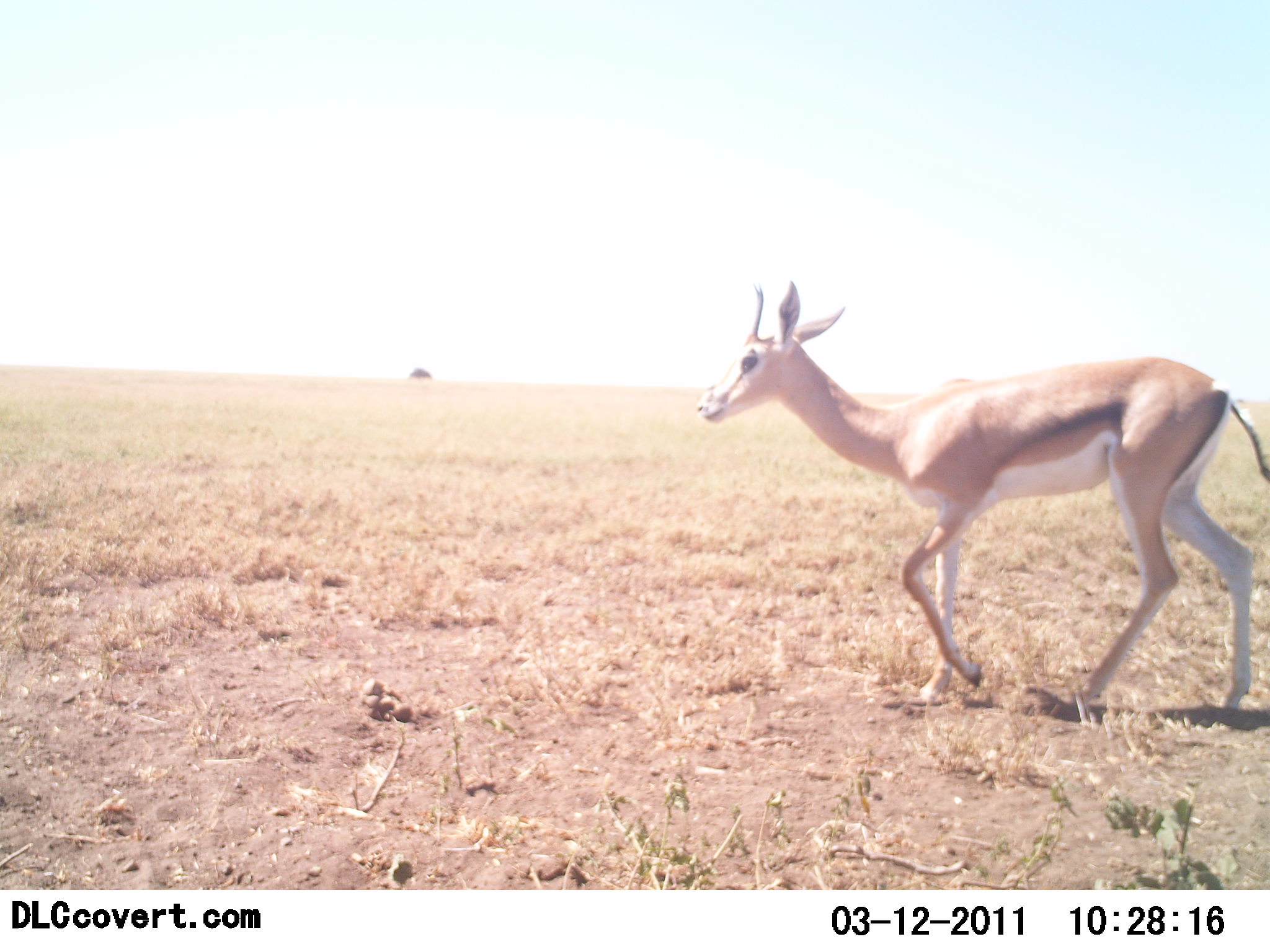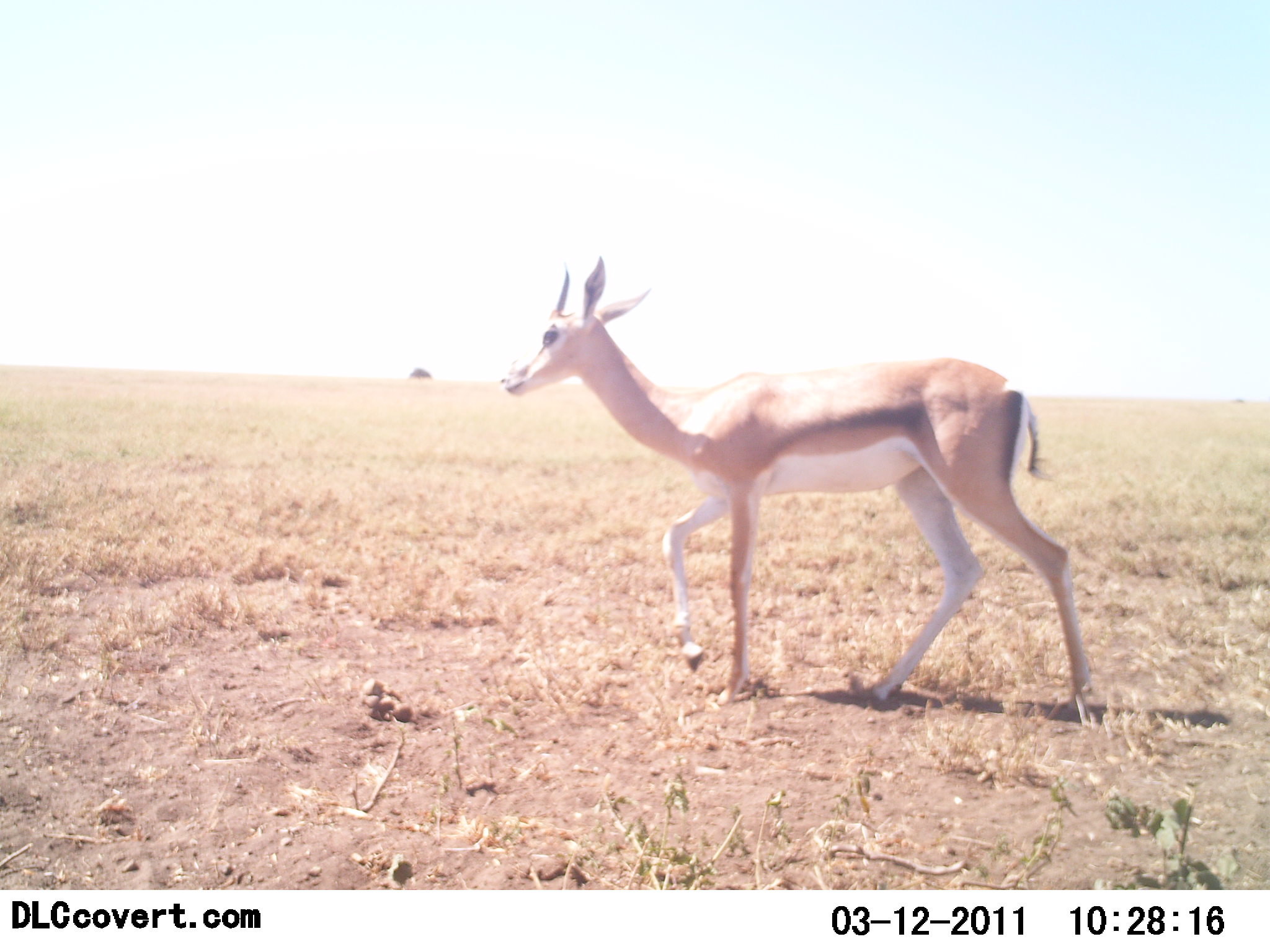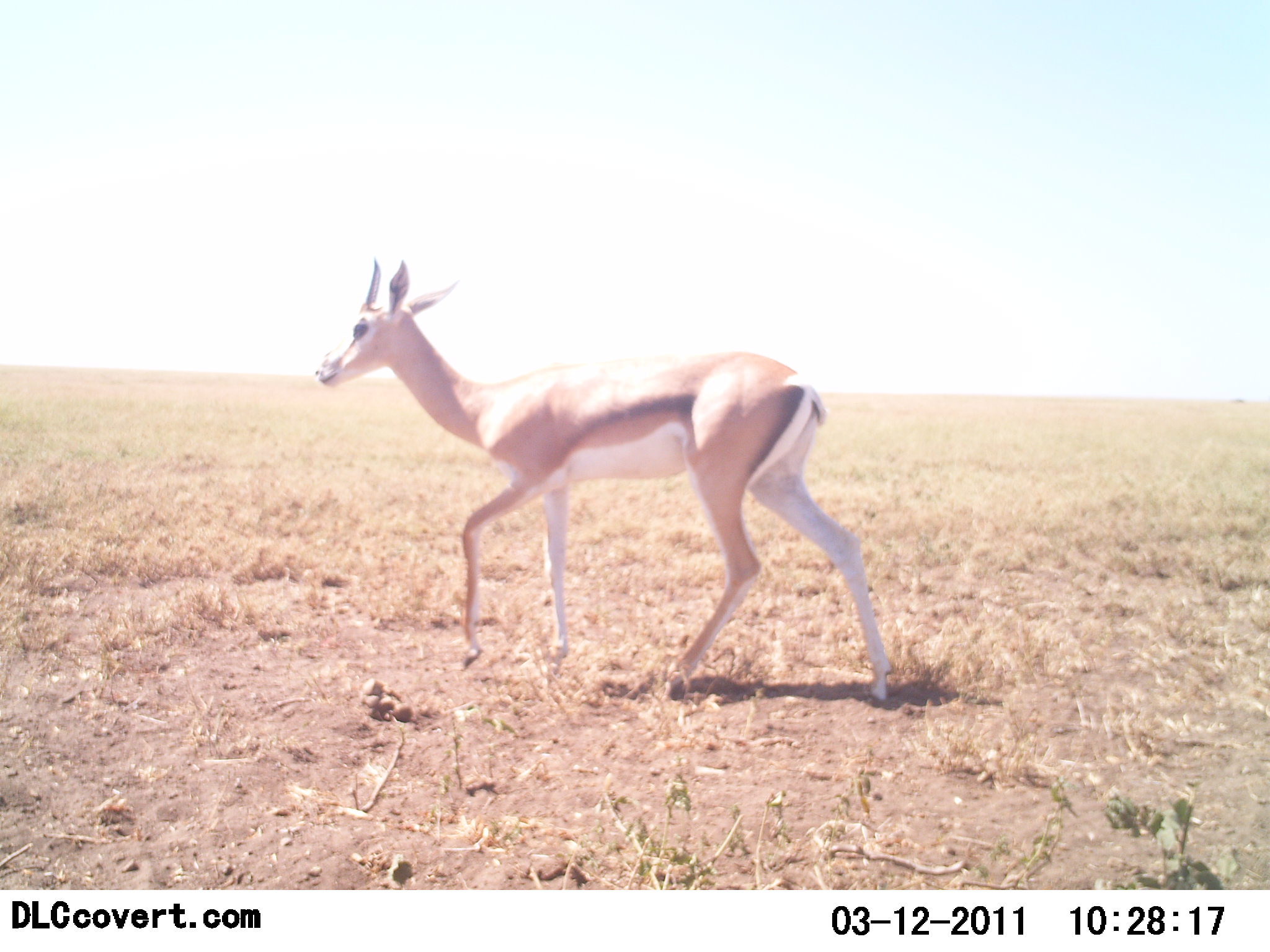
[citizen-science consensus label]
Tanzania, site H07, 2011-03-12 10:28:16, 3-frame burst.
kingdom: Animalia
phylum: Chordata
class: Mammalia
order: Artiodactyla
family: Bovidae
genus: Nanger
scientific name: Nanger granti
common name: grant's gazelle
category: gazellegrants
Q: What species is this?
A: Gazellegrants (grant's gazelle) (Nanger granti).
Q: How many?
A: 1.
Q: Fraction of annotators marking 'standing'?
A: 0%.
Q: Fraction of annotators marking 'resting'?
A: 0%.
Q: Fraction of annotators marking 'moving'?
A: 100%.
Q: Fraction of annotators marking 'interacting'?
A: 0%.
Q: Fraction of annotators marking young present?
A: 0%.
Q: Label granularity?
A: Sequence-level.